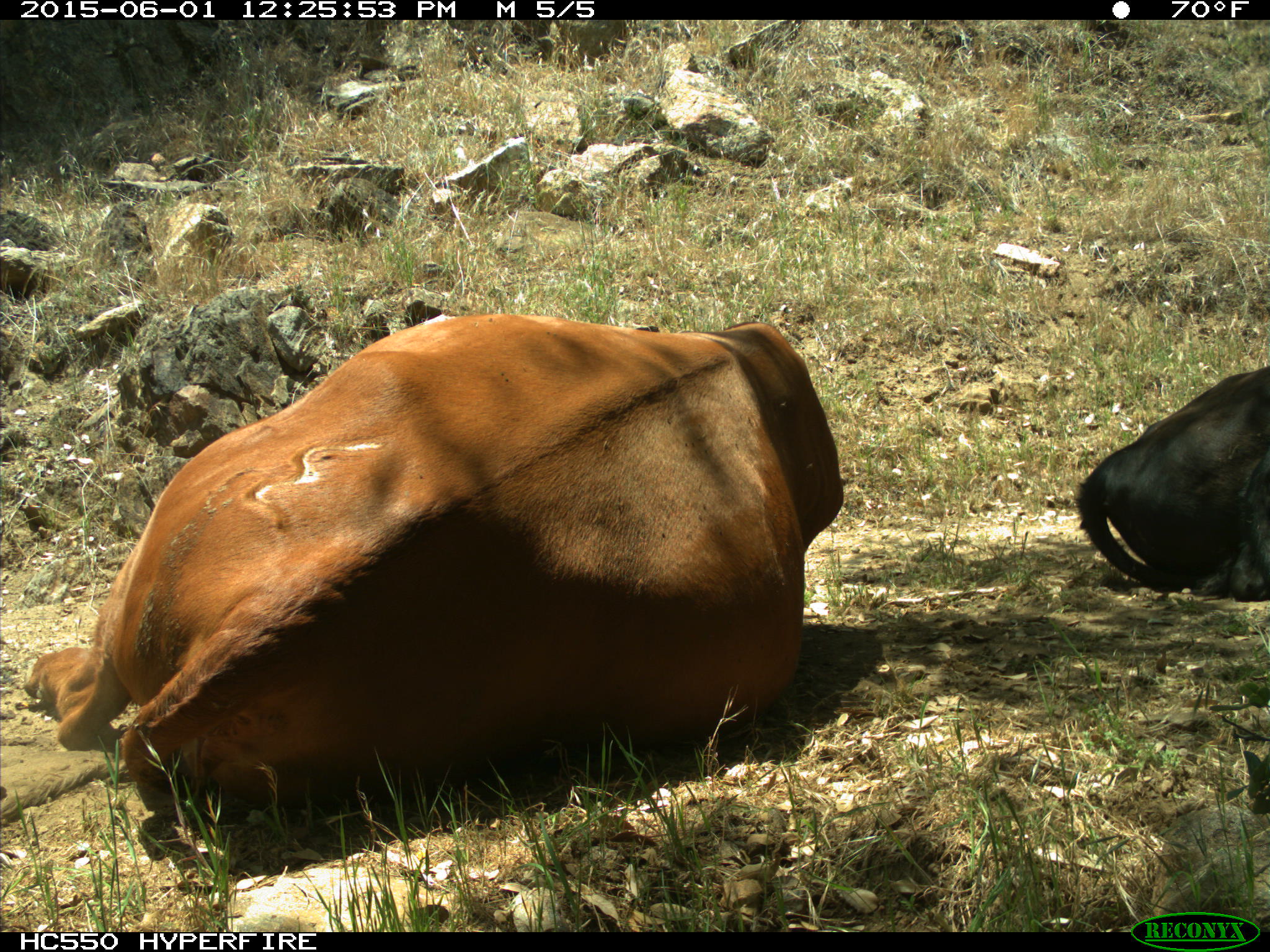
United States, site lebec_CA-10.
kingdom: Animalia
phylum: Chordata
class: Mammalia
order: Artiodactyla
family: Bovidae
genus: Bos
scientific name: Bos taurus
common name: domestic cow